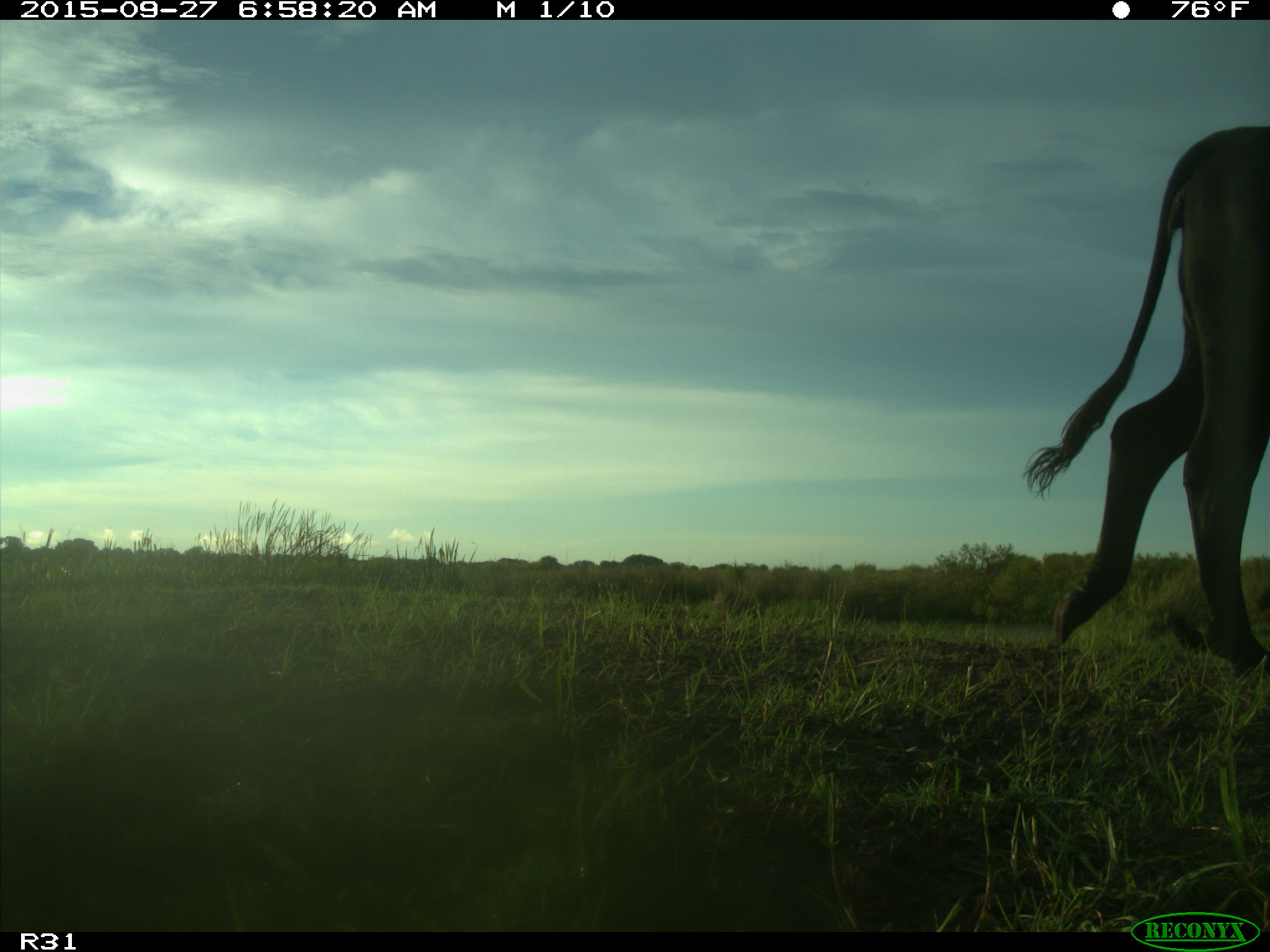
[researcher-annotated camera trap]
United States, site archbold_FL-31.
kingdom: Animalia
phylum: Chordata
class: Mammalia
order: Artiodactyla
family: Bovidae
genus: Bos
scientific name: Bos taurus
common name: domestic cow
Bos taurus (domestic cow).